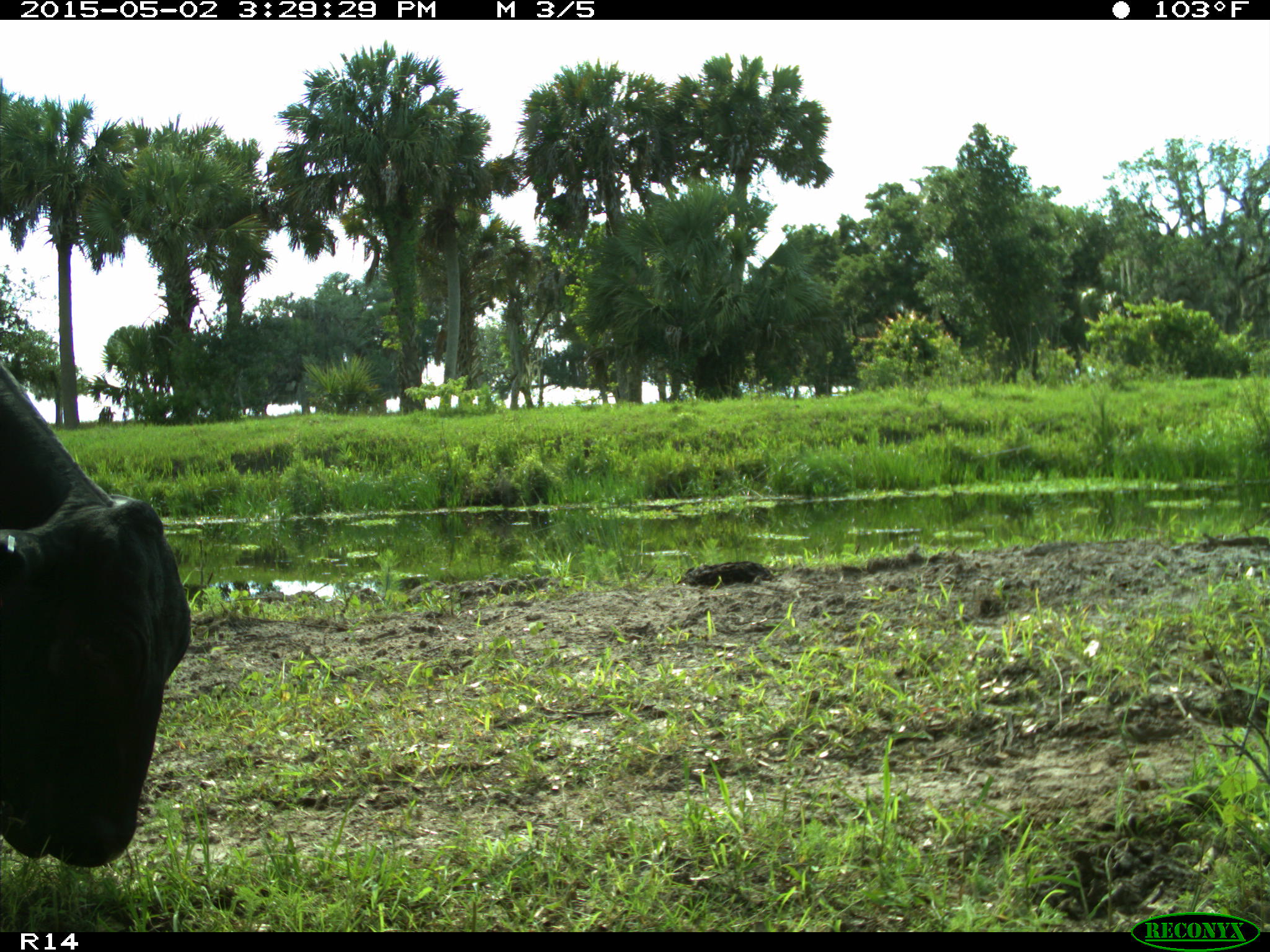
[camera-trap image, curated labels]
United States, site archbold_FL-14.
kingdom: Animalia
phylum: Chordata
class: Mammalia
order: Artiodactyla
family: Bovidae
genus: Bos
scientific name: Bos taurus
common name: domestic cow